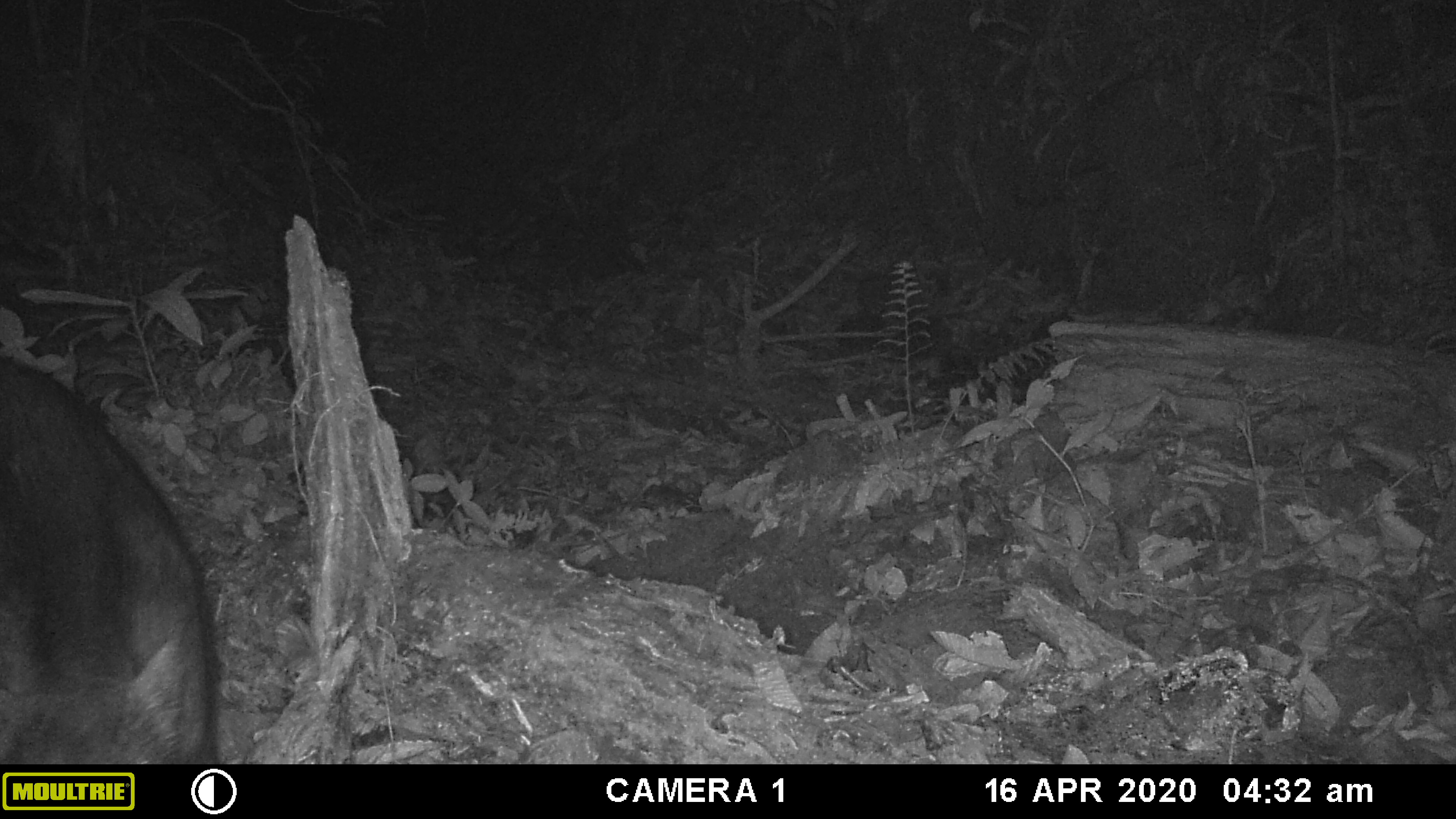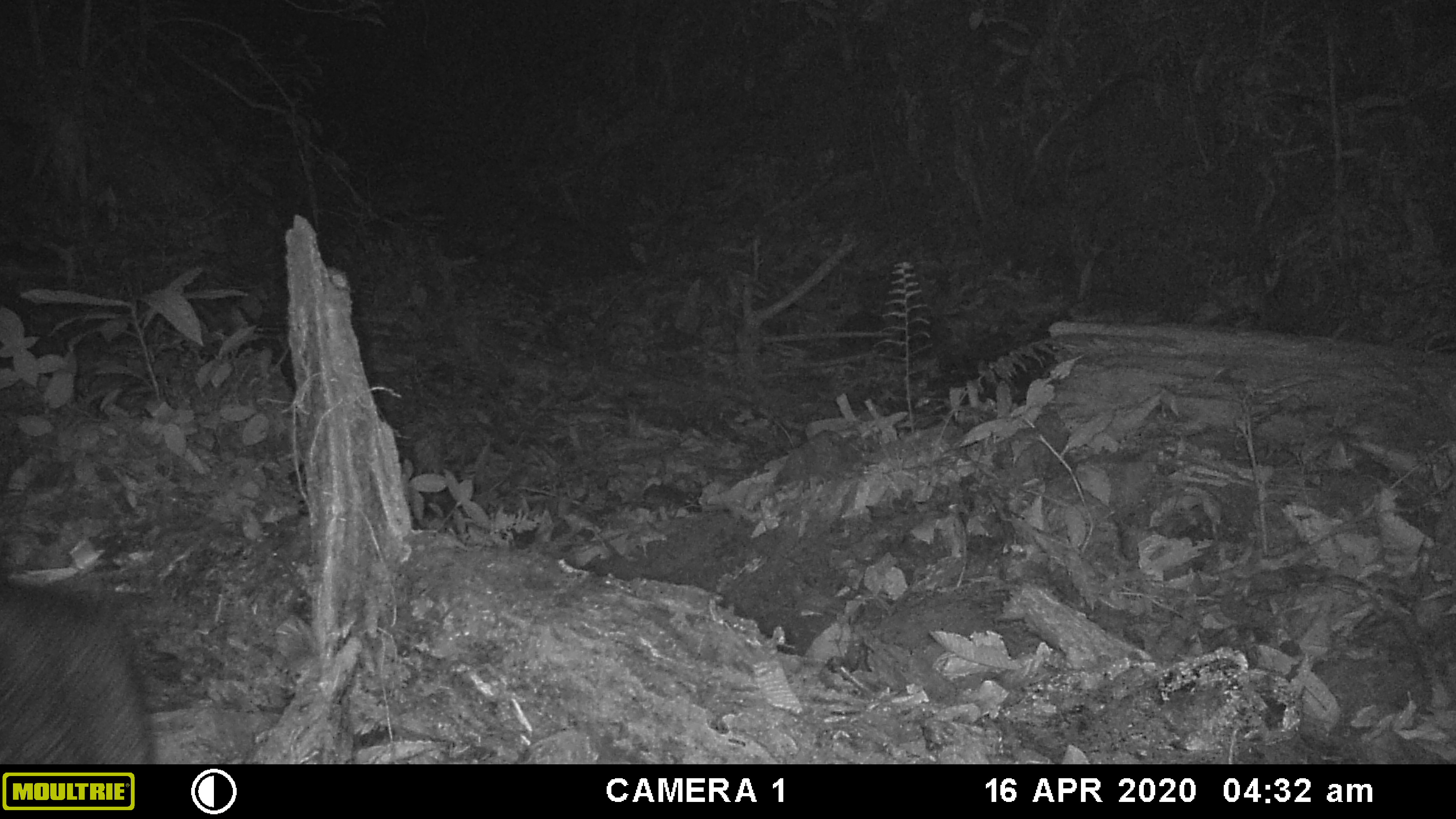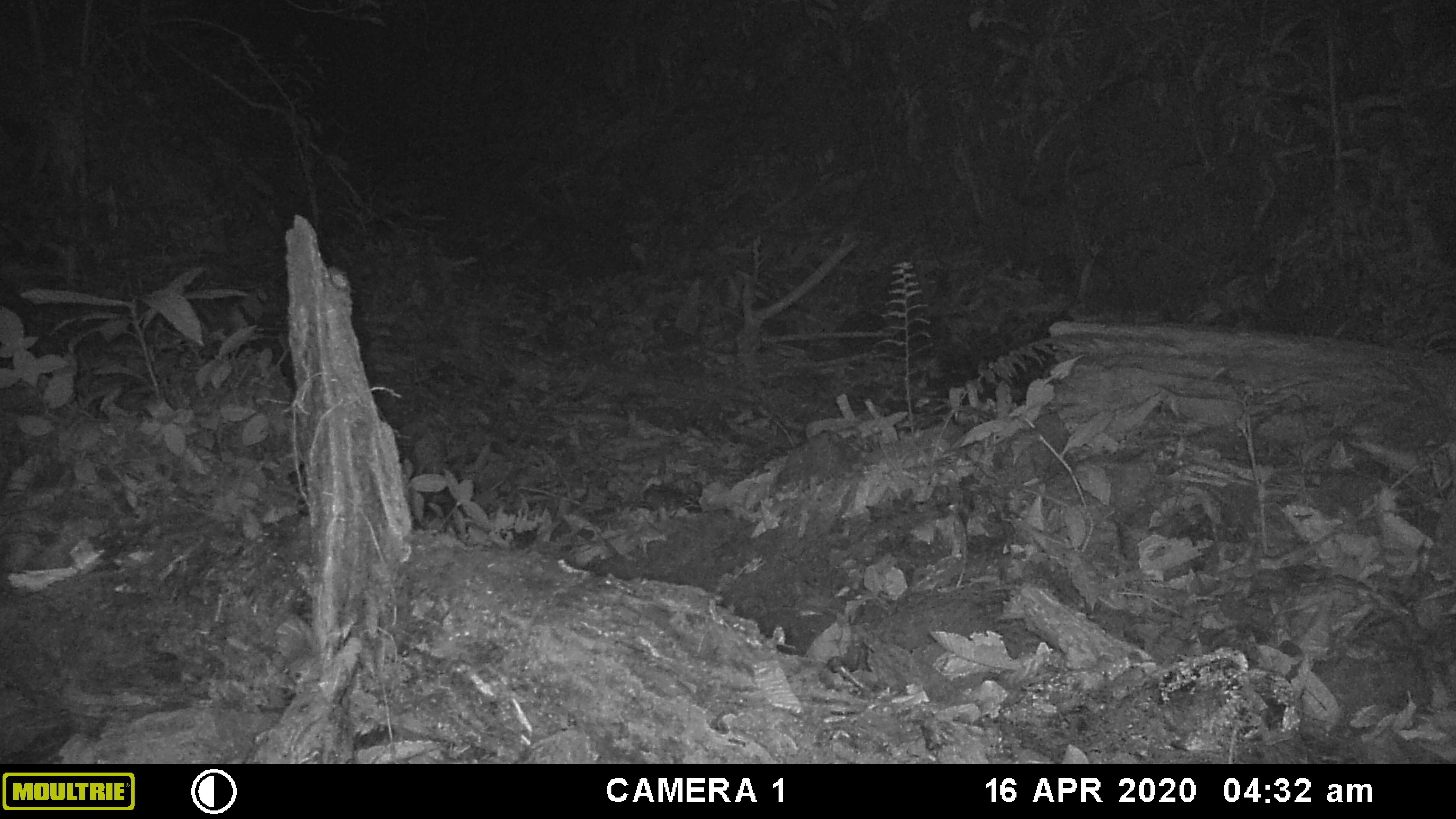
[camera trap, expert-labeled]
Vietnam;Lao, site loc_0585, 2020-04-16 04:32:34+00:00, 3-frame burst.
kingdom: Animalia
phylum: Chordata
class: Mammalia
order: Artiodactyla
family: Suidae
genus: Sus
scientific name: Sus scrofa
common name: eurasian wild pig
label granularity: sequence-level